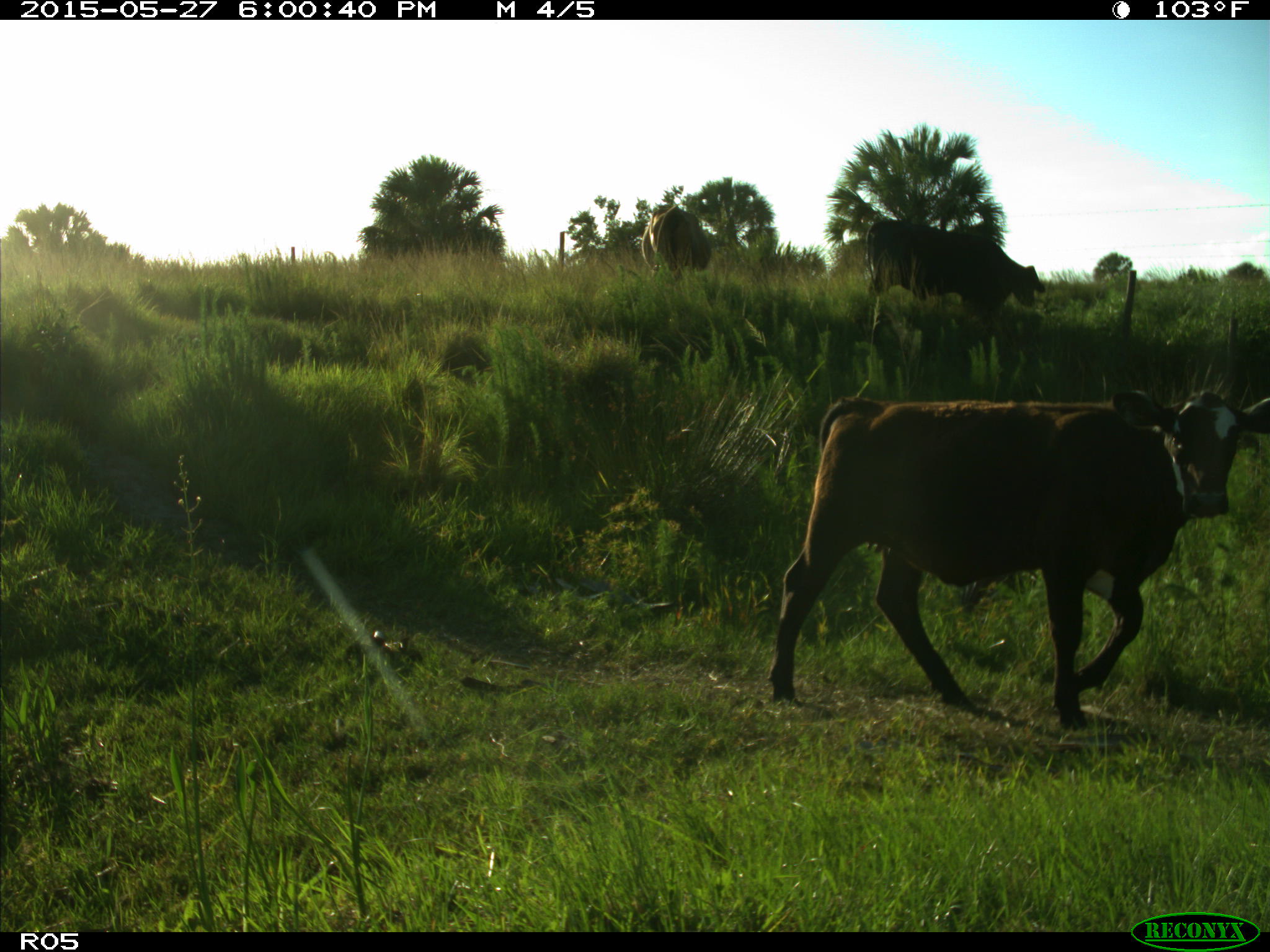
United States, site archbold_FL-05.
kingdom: Animalia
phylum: Chordata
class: Mammalia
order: Artiodactyla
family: Bovidae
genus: Bos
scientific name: Bos taurus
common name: domestic cow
Bos taurus (domestic cow).